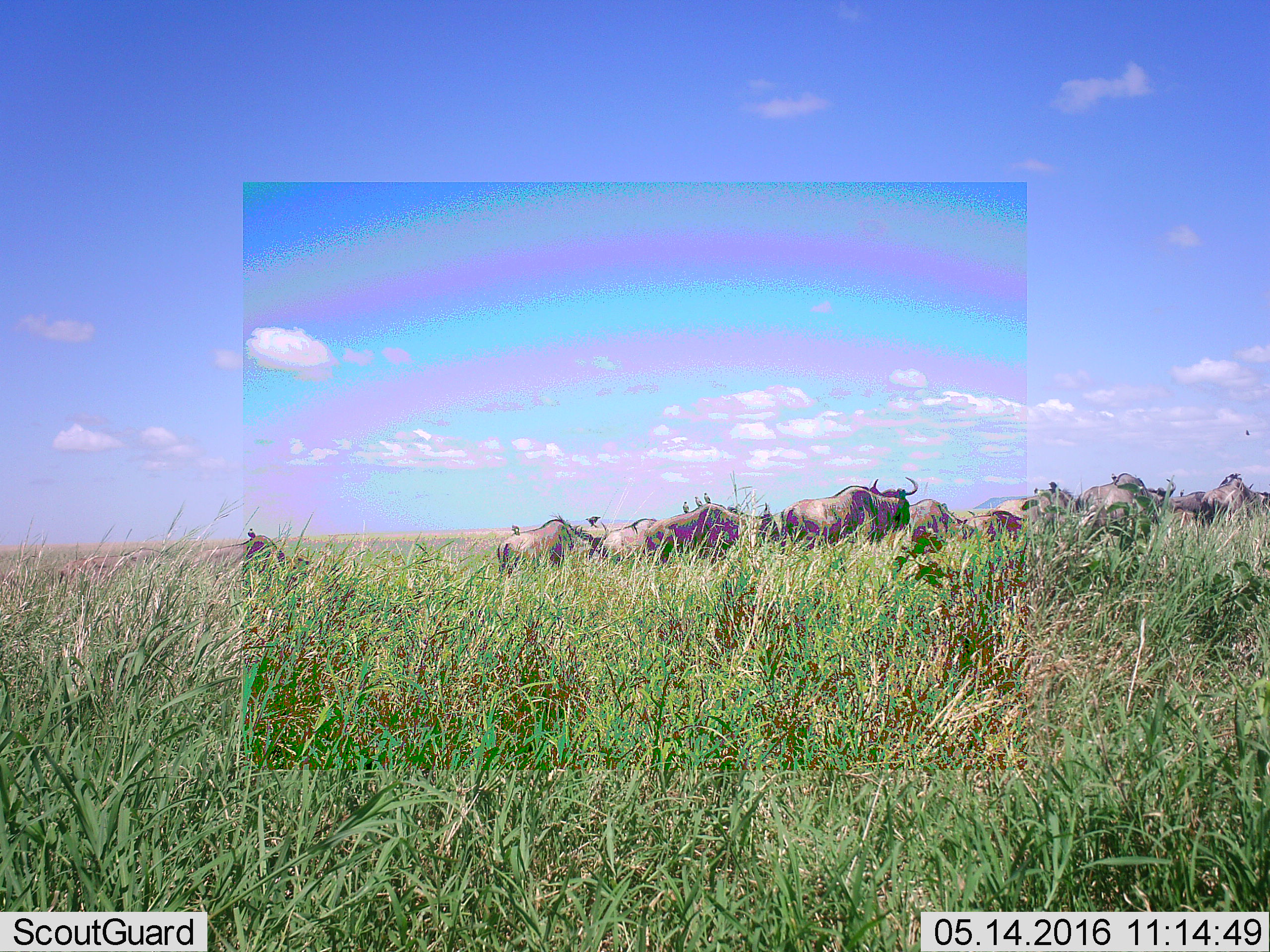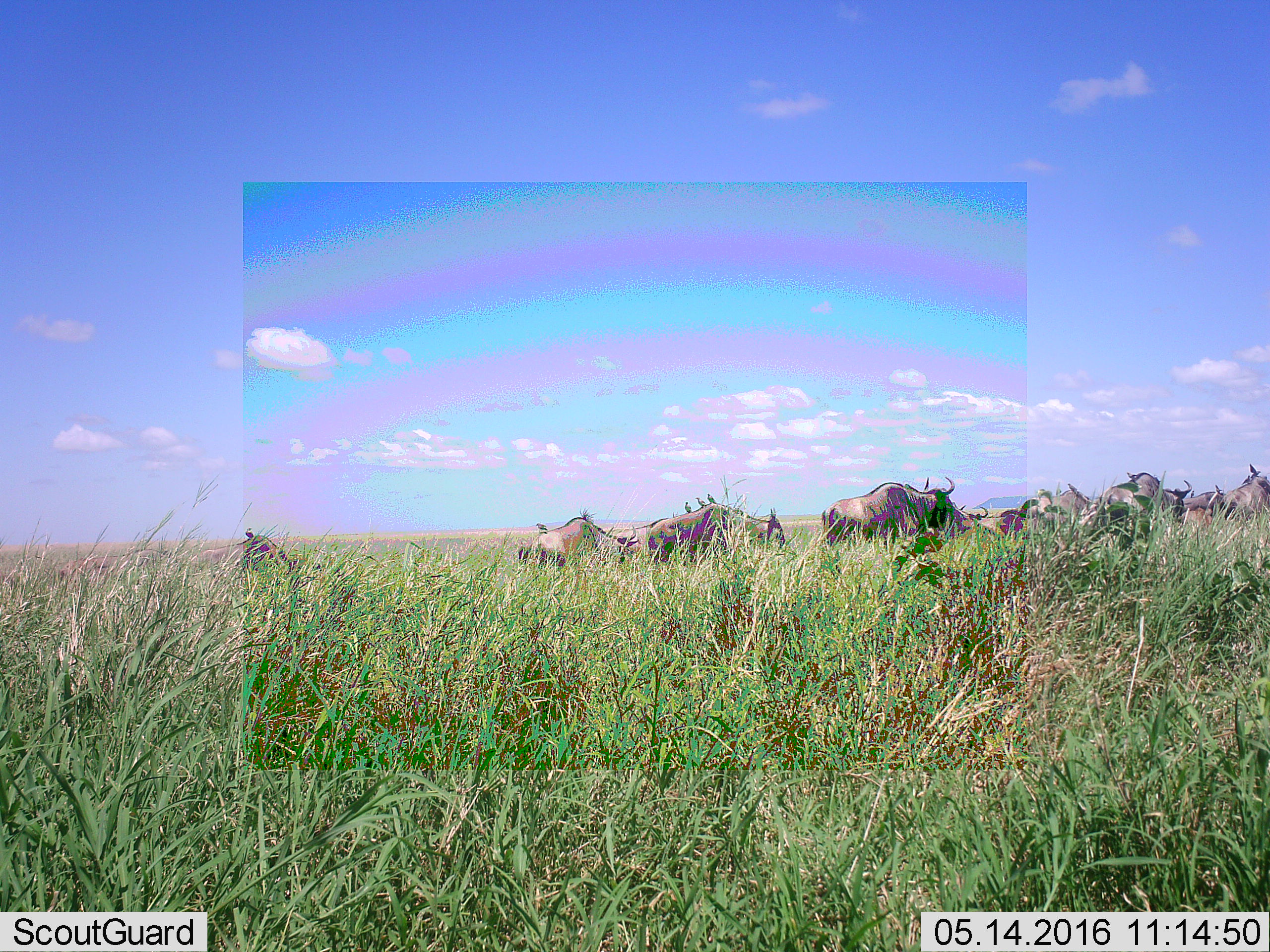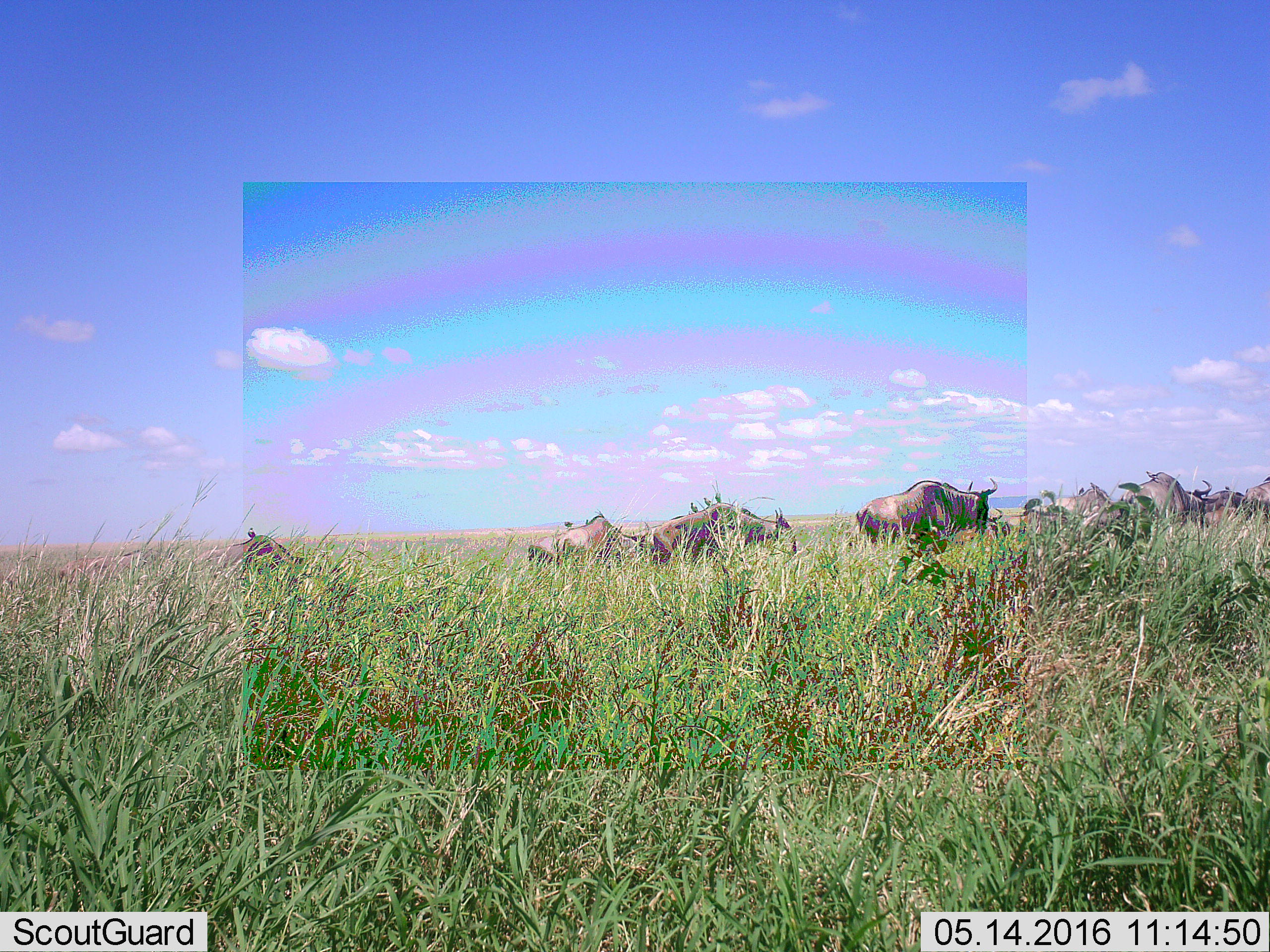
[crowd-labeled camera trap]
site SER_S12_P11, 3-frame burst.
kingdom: Animalia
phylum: Chordata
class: Mammalia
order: Artiodactyla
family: Bovidae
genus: Connochaetes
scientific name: Connochaetes taurinus taurinus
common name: blue wildebeest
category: wildebeestblue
Wildebeestblue (blue wildebeest) (Connochaetes taurinus taurinus), count 11-50. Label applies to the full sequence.